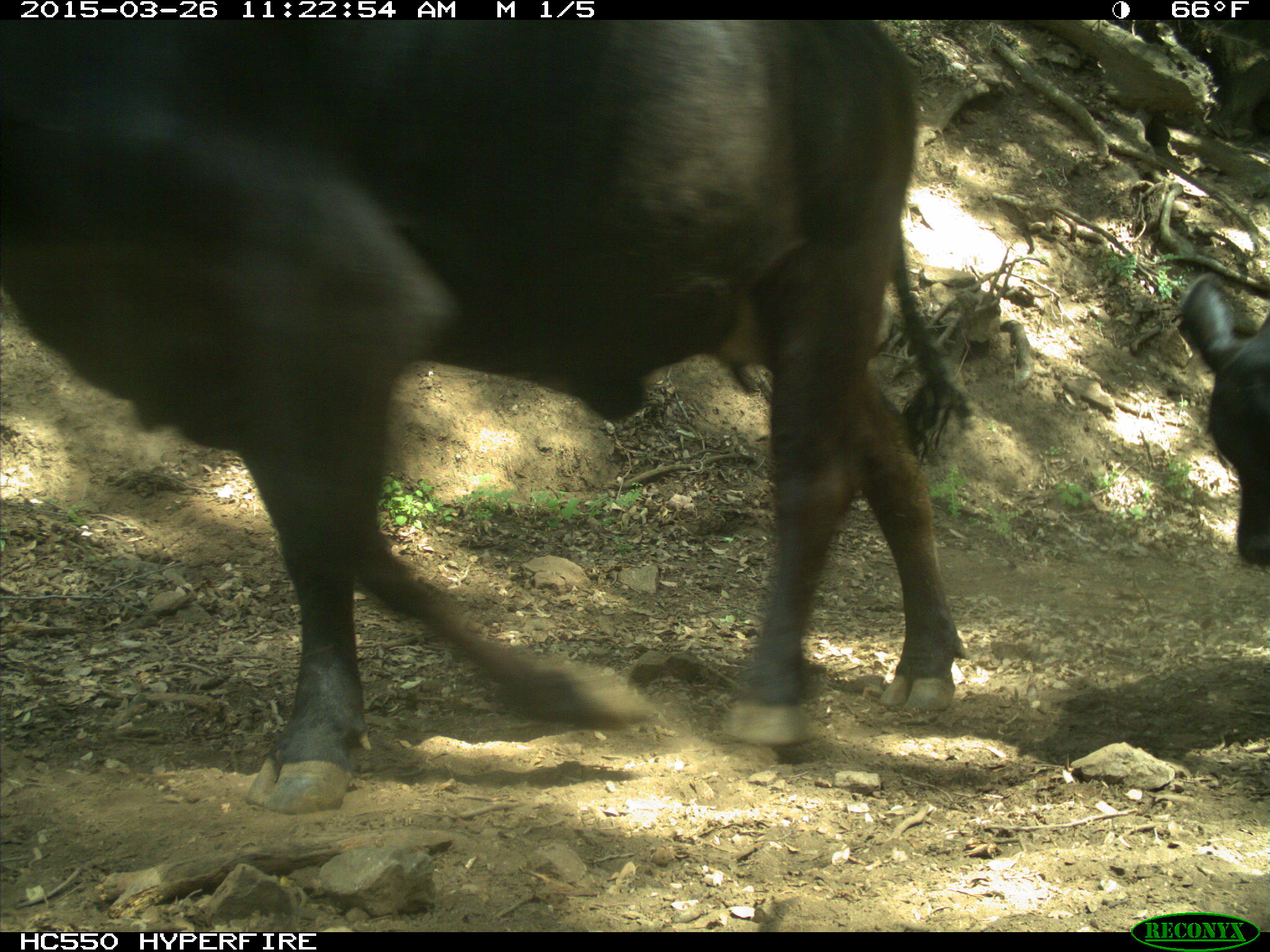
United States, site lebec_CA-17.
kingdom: Animalia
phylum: Chordata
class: Mammalia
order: Artiodactyla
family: Bovidae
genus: Bos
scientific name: Bos taurus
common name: domestic cow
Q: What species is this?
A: Bos taurus (domestic cow).